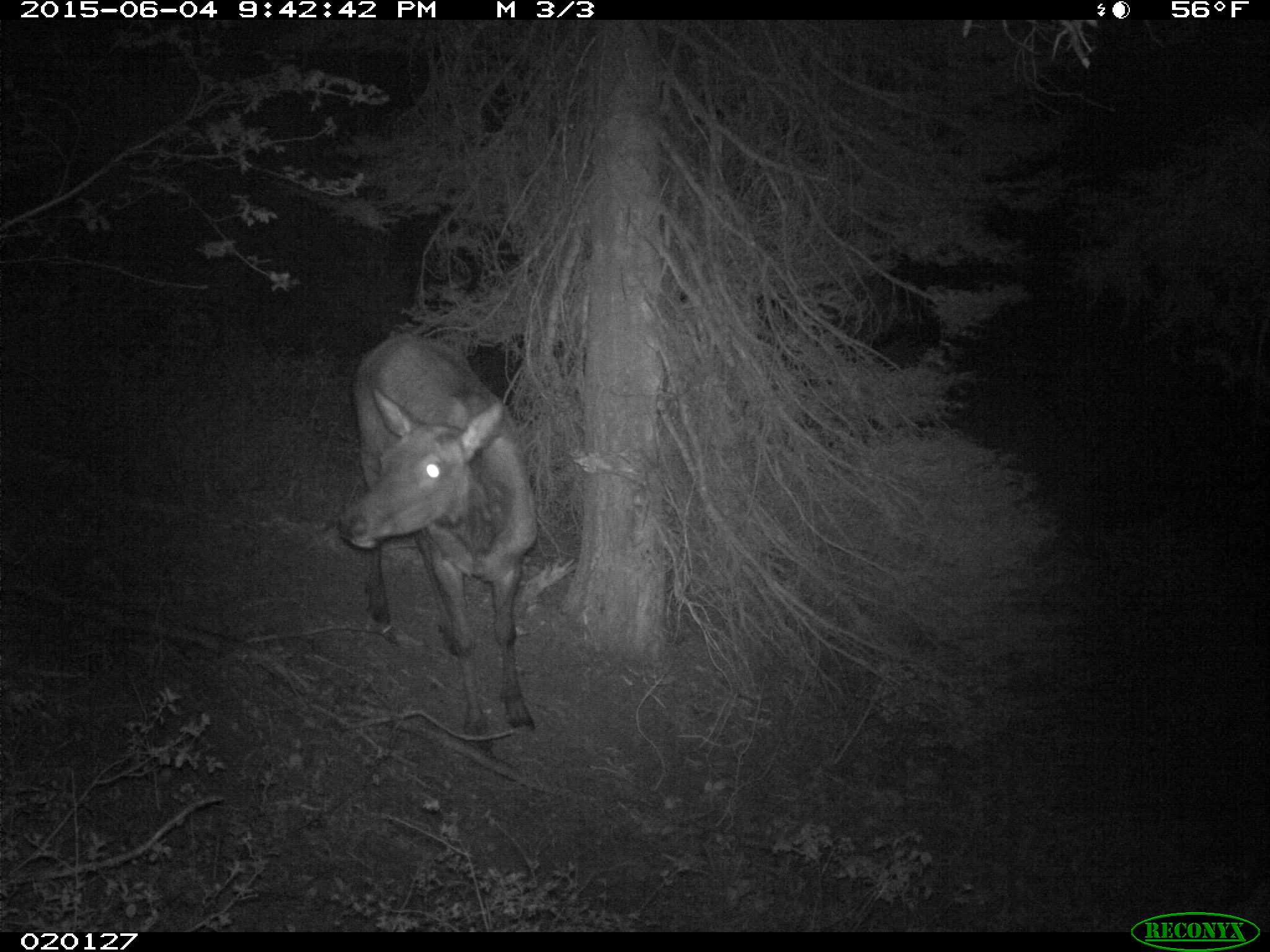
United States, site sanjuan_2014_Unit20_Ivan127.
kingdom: Animalia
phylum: Chordata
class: Mammalia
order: Artiodactyla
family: Cervidae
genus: Cervus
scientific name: Cervus elaphus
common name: red deer